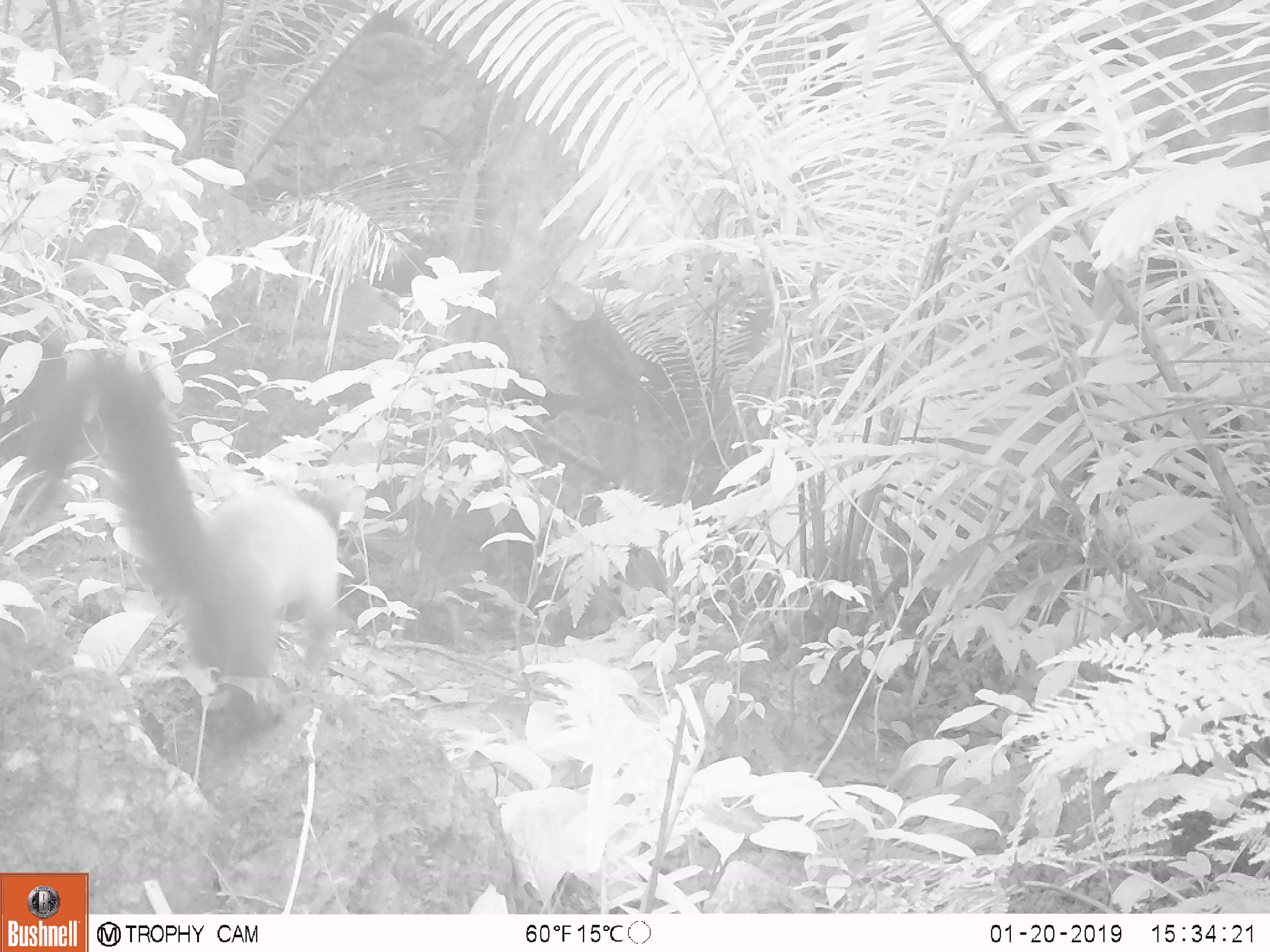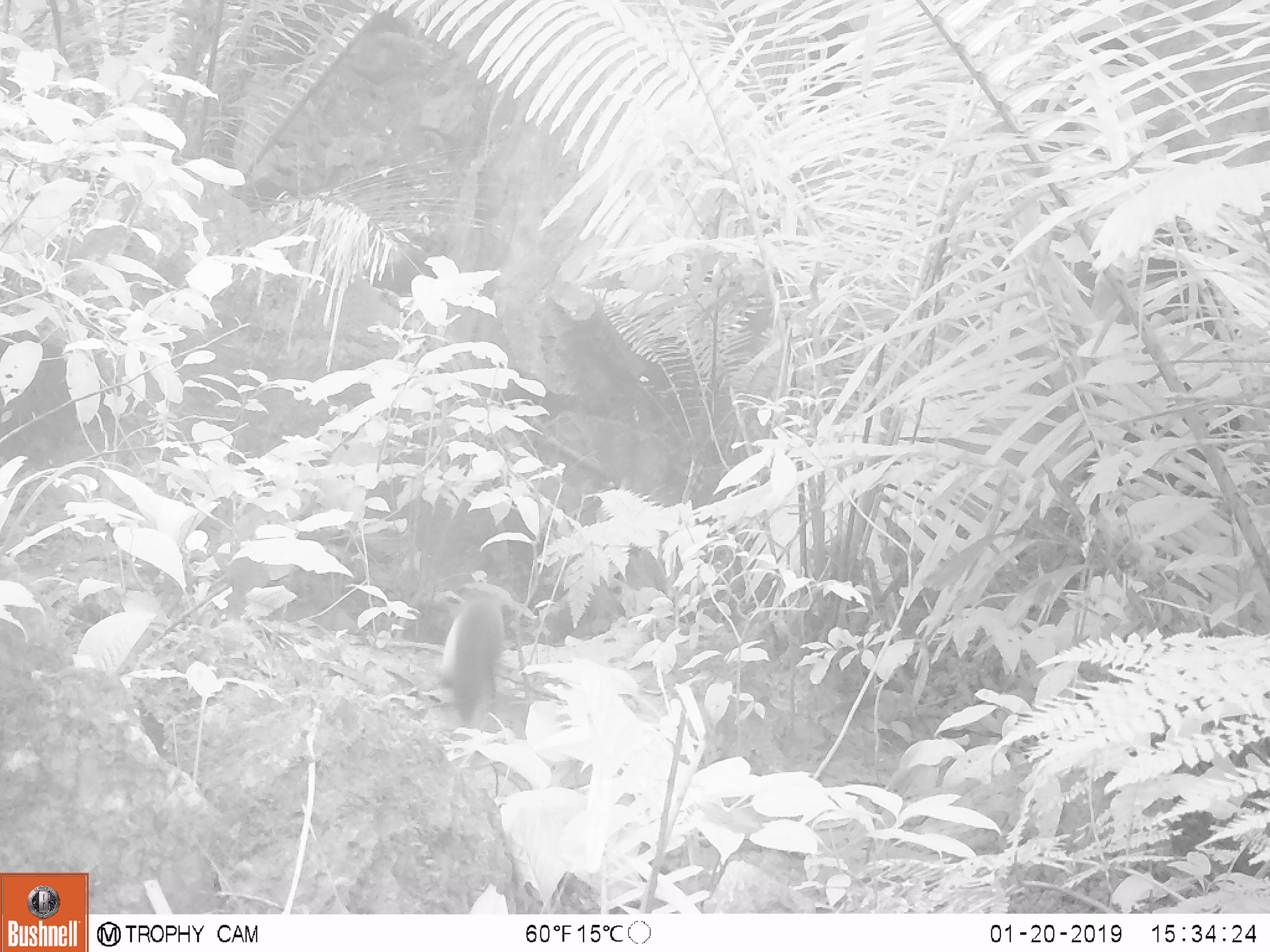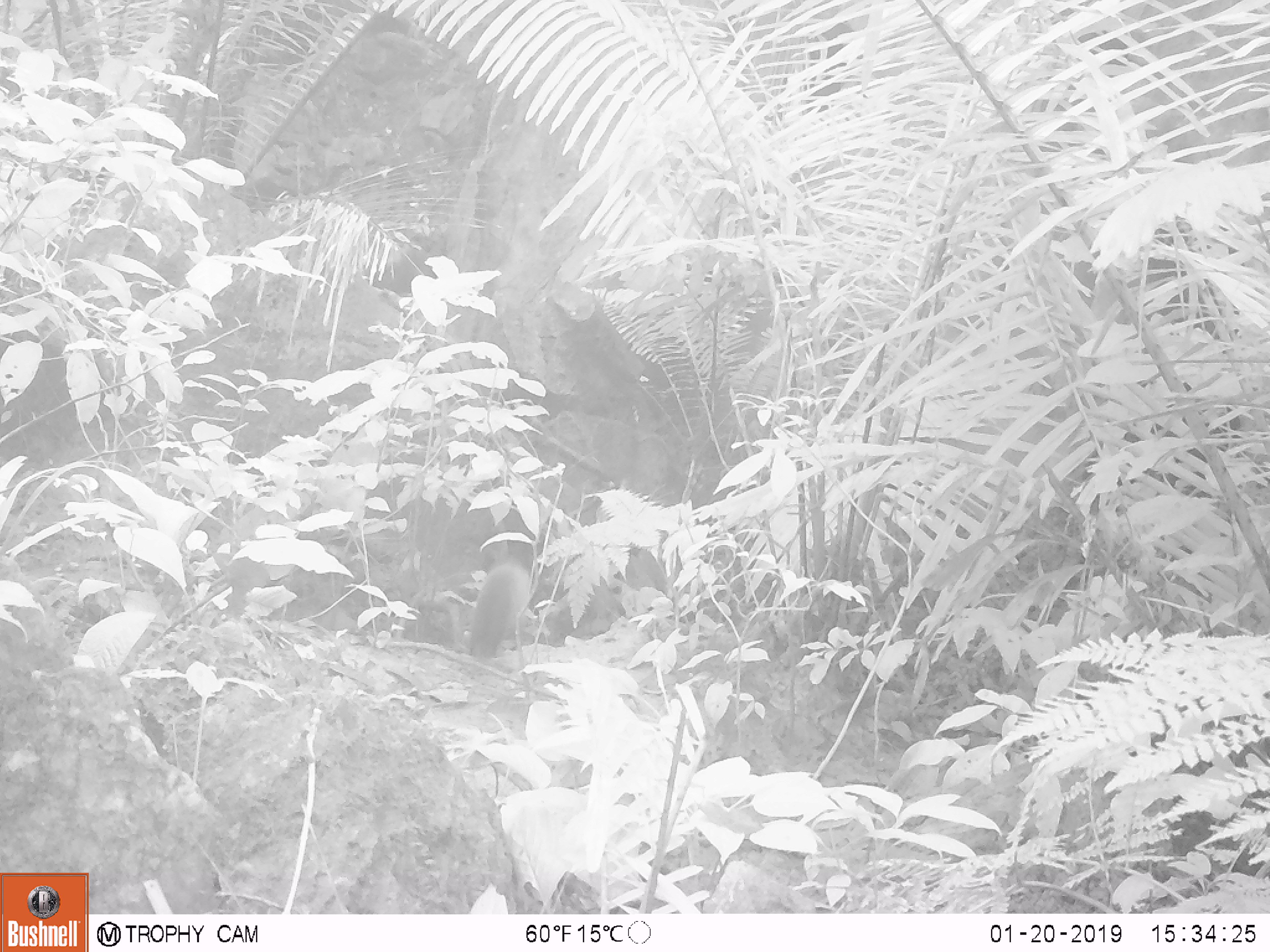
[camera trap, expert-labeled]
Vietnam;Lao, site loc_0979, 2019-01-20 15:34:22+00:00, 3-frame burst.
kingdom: Animalia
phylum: Chordata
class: Mammalia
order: Carnivora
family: Mustelidae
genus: Martes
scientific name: Martes flavigula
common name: yellow-throated marten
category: yellow throated marten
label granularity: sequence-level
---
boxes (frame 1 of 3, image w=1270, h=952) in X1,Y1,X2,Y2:
yellow throated marten: 21,339,342,742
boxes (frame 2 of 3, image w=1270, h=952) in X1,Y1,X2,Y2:
yellow throated marten: 437,593,504,726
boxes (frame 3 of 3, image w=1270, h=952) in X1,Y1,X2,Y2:
yellow throated marten: 465,563,530,662